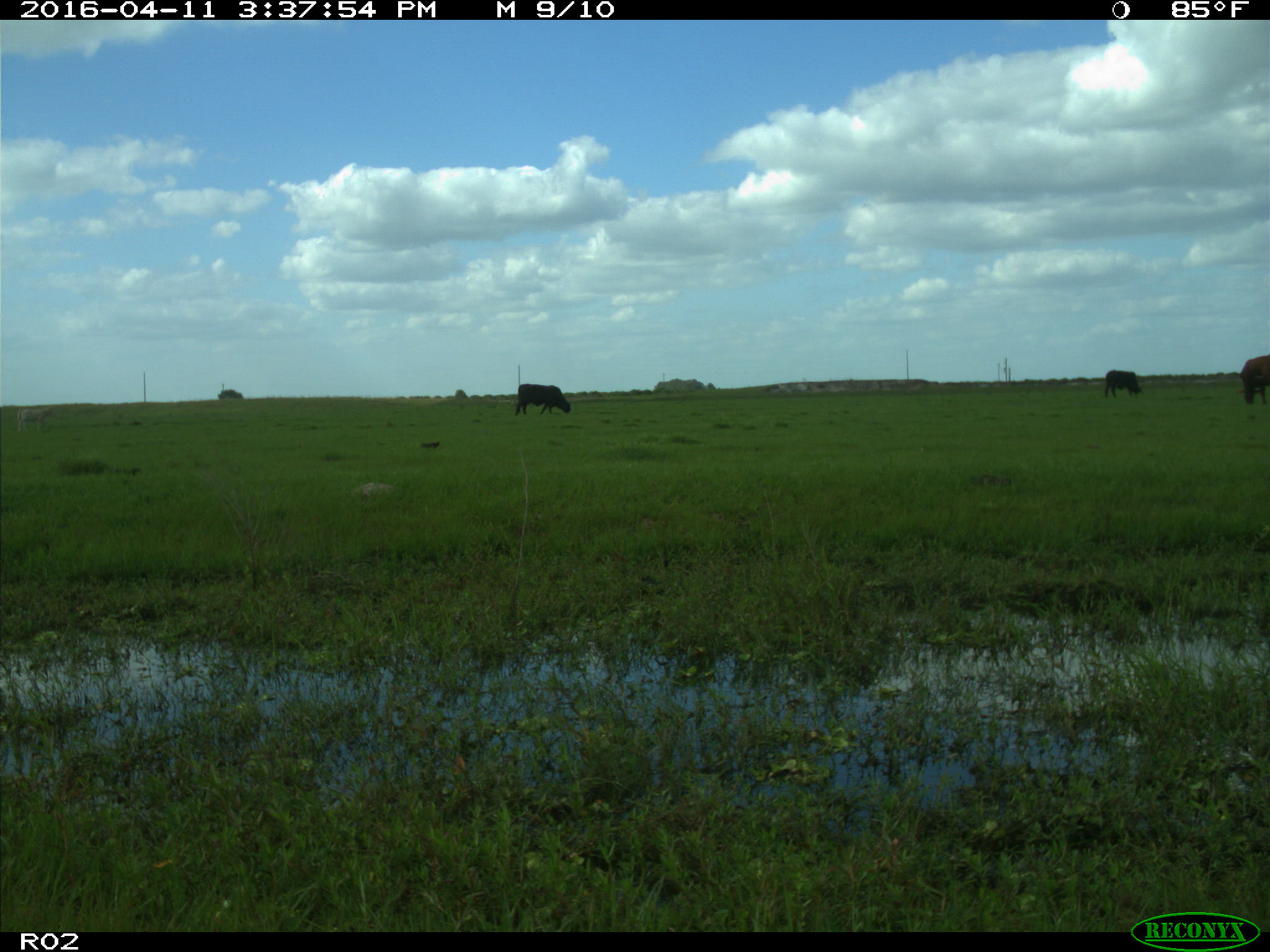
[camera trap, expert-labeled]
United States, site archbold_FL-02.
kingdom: Animalia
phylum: Chordata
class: Mammalia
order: Artiodactyla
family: Bovidae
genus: Bos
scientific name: Bos taurus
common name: domestic cow